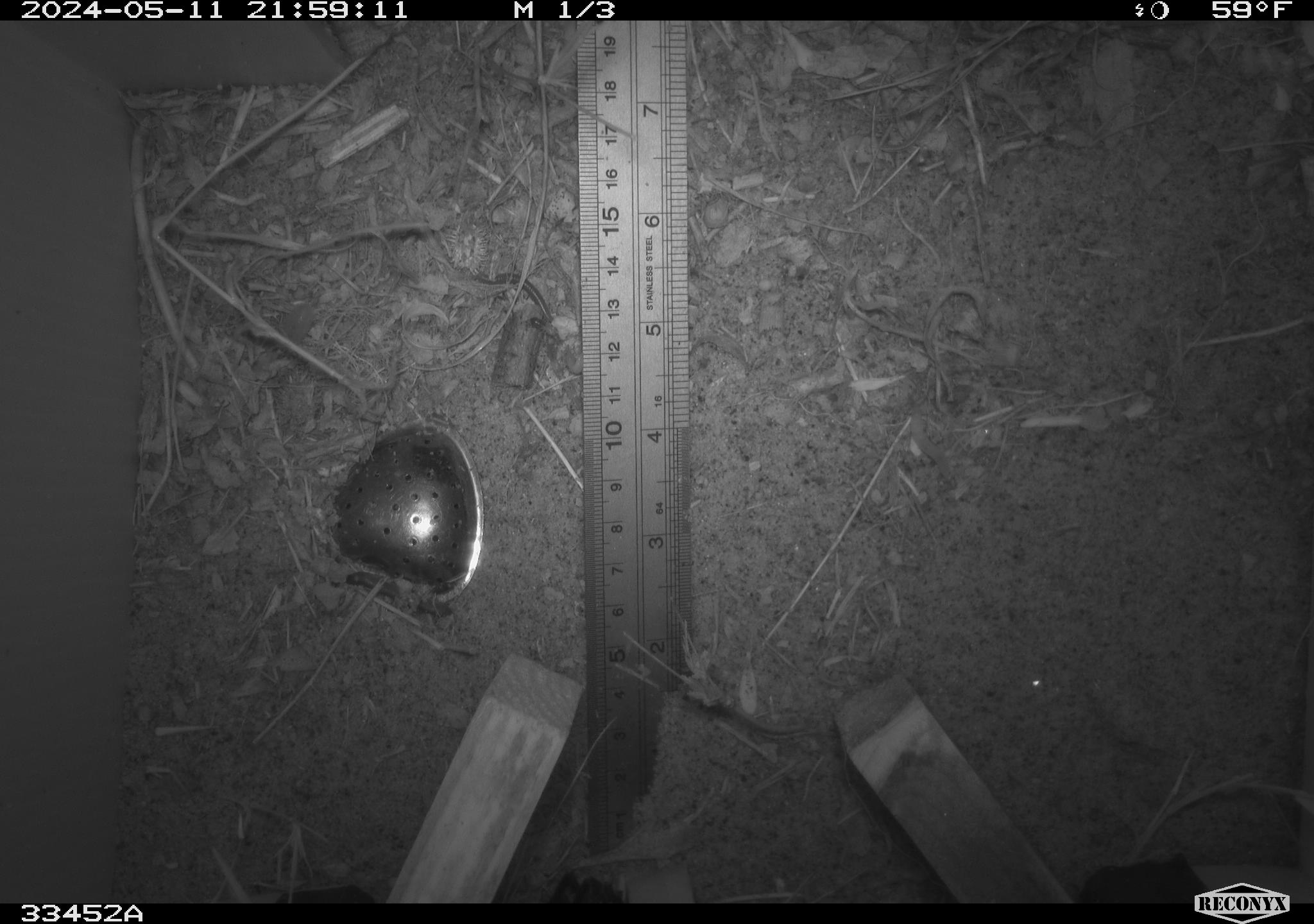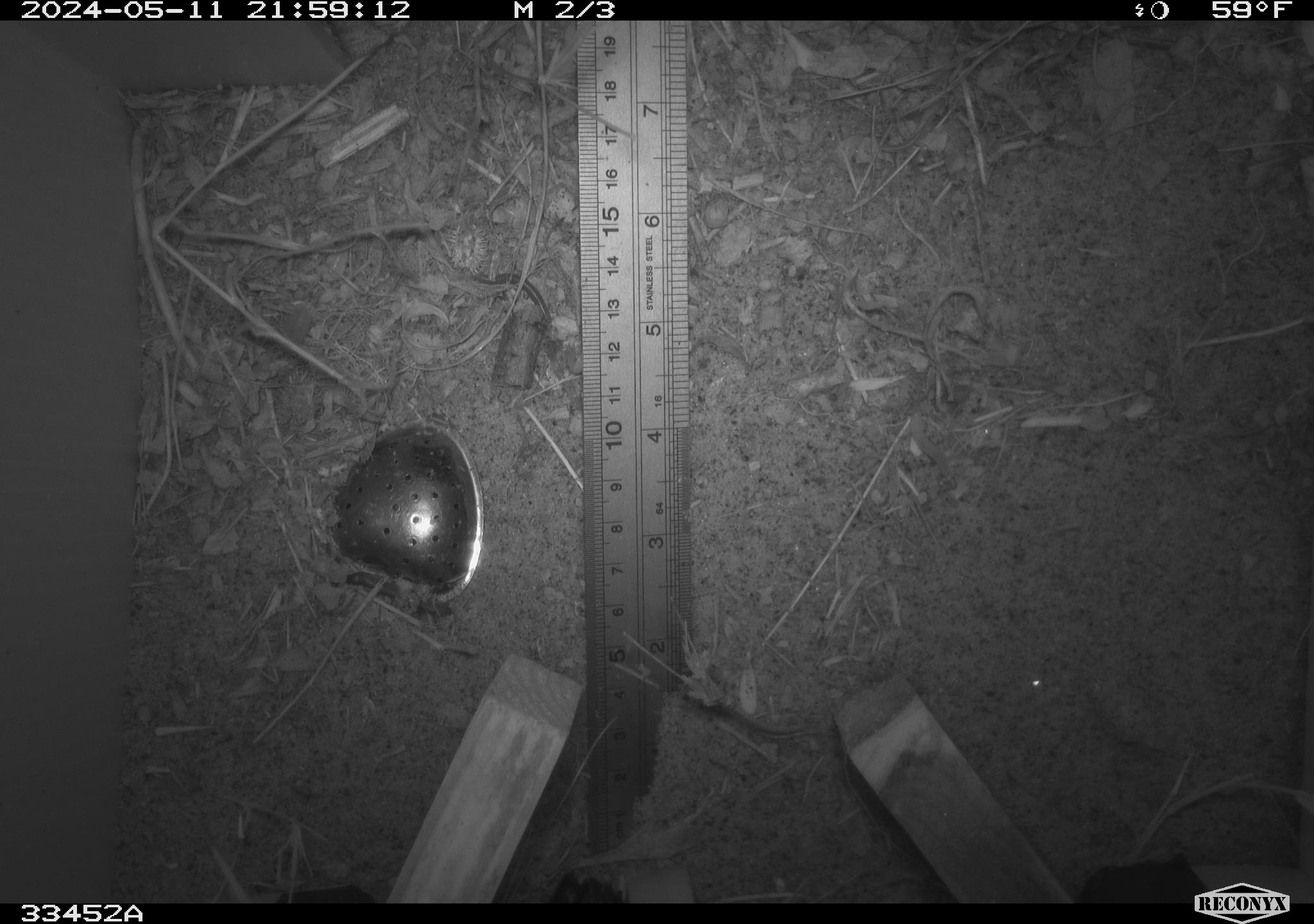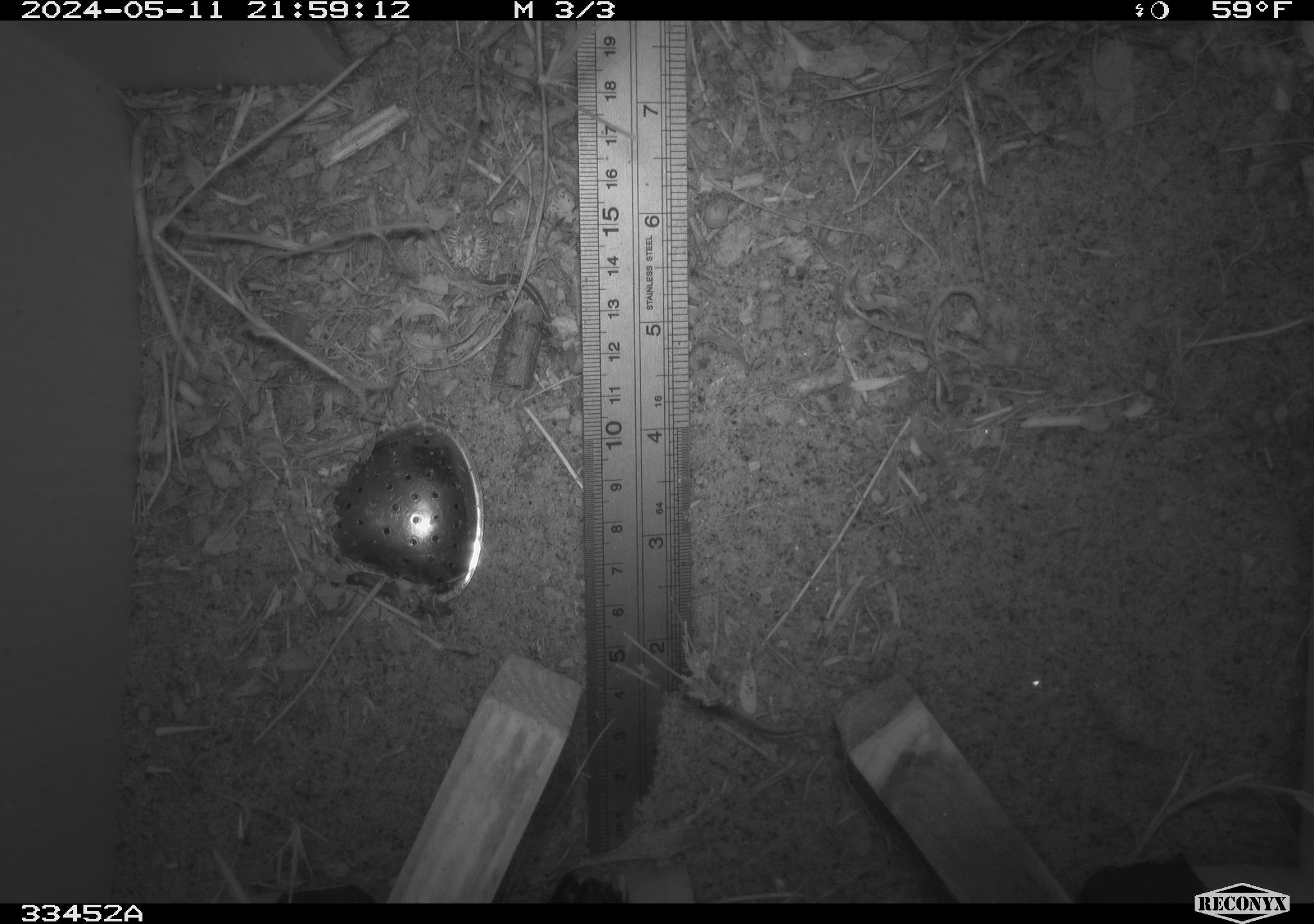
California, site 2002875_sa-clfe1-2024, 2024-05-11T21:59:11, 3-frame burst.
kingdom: Animalia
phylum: Arthropoda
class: Insecta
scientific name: Insecta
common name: insect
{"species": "insect (Insecta)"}